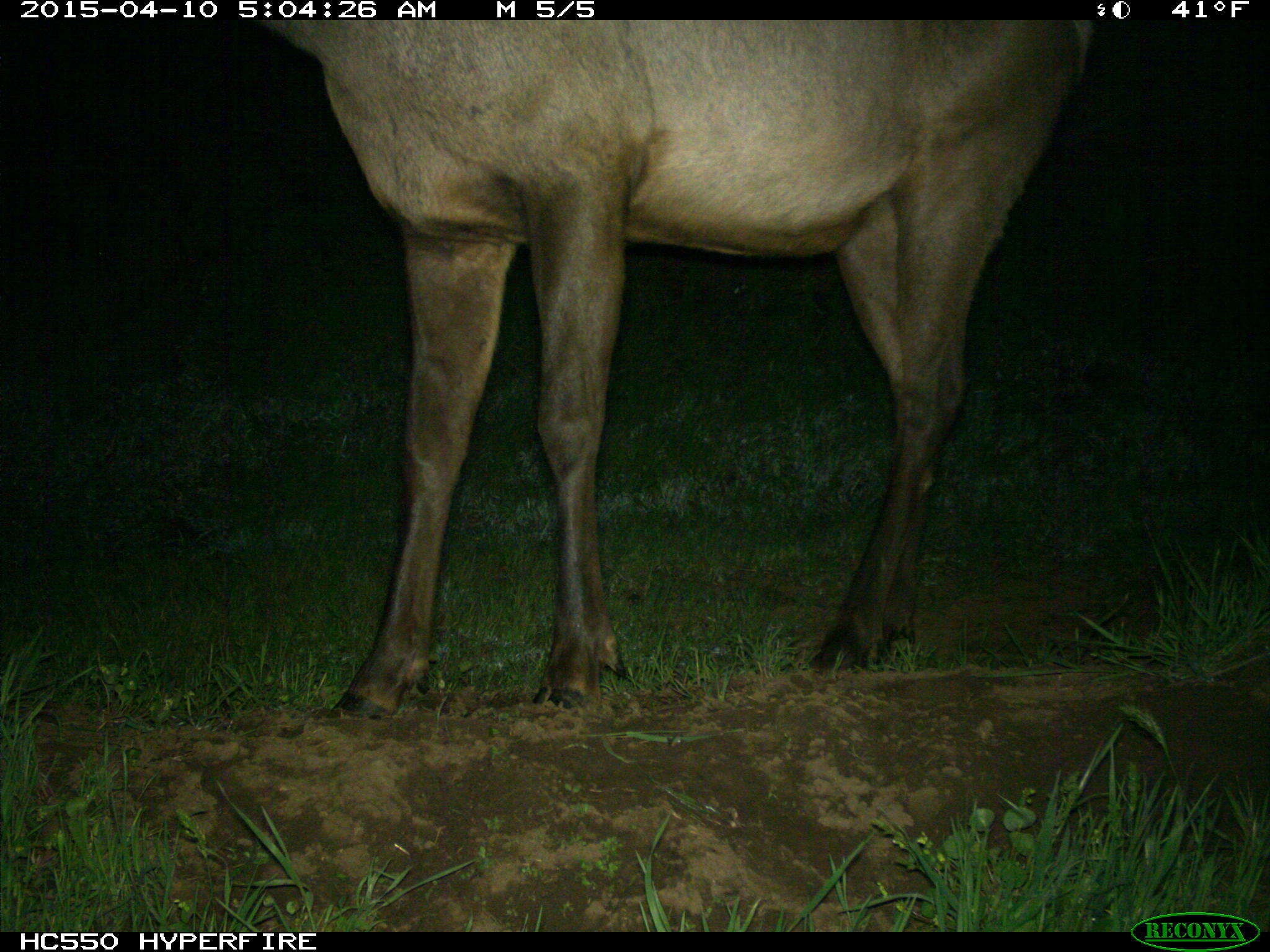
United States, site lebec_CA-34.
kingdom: Animalia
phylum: Chordata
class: Mammalia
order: Artiodactyla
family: Cervidae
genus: Cervus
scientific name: Cervus canadensis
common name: elk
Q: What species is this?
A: Cervus canadensis (elk).